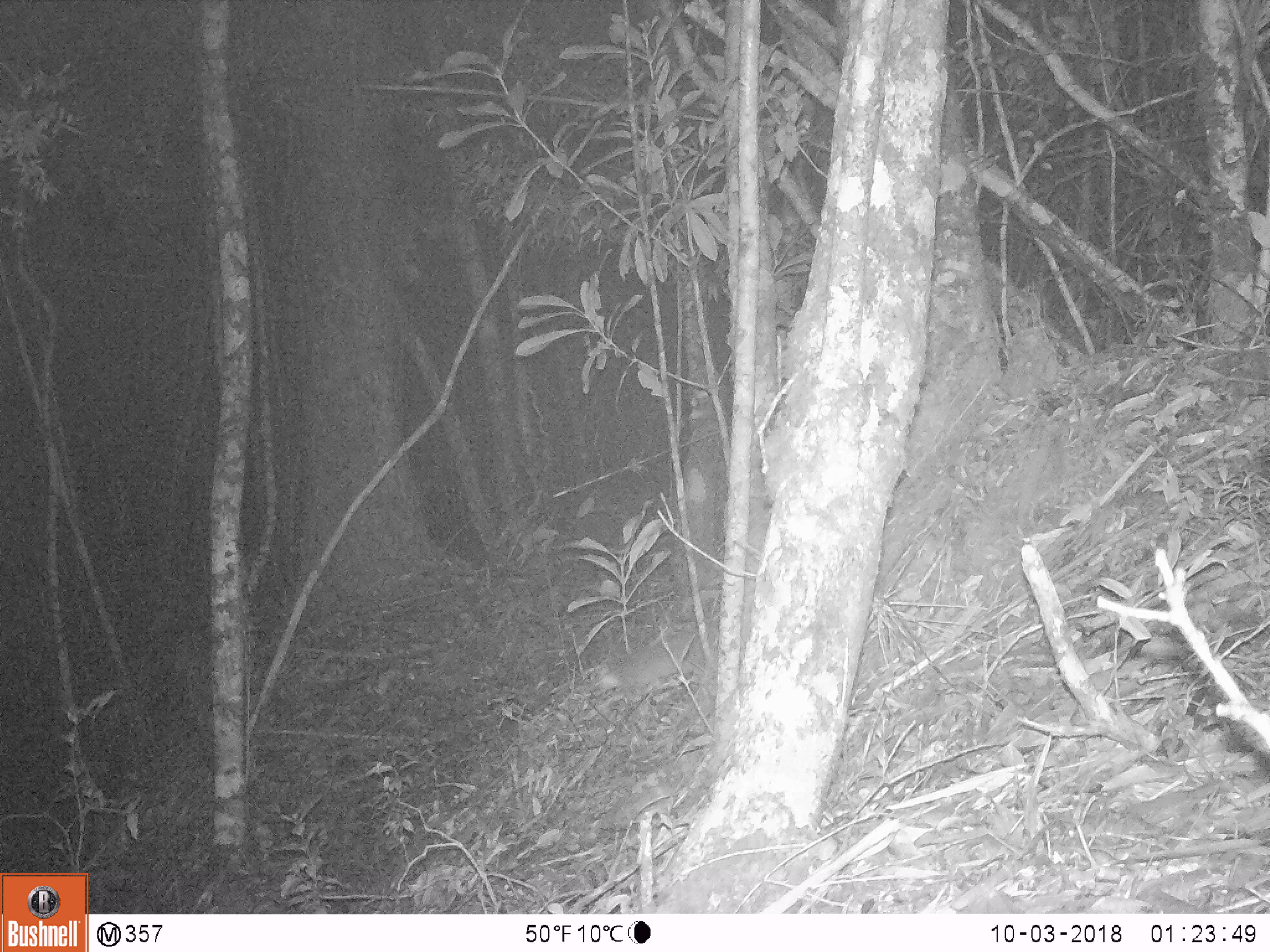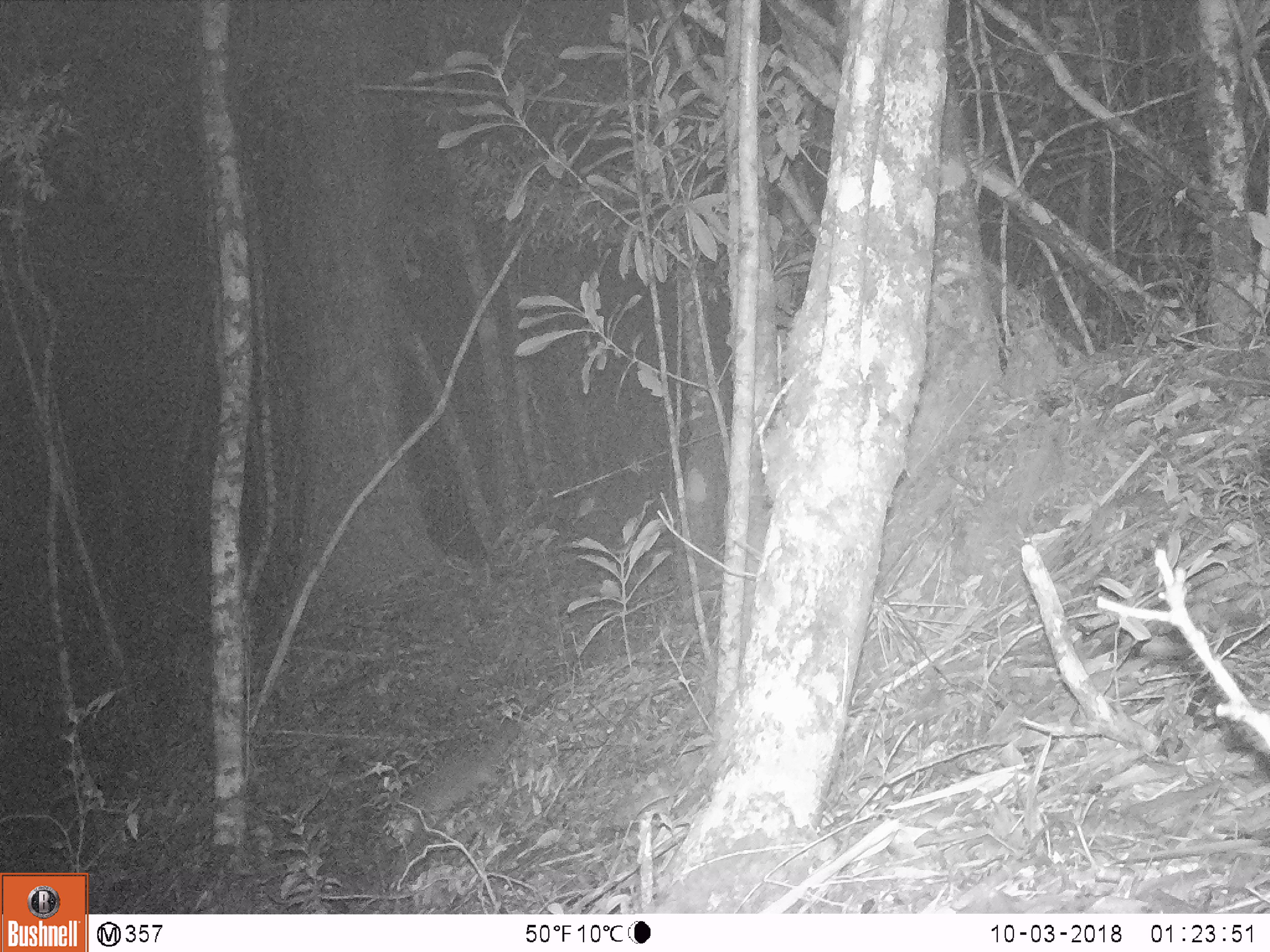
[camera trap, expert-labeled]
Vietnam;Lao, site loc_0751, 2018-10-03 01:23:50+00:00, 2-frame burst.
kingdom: Animalia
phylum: Chordata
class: Mammalia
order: Carnivora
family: Mustelidae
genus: Melogale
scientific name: Melogale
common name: ferret badger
Ferret badger (Melogale). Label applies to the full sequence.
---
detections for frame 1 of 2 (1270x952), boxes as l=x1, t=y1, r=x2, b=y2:
ferret badger: l=589, t=628, r=716, b=698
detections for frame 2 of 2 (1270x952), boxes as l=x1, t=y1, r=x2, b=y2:
ferret badger: l=380, t=723, r=526, b=851